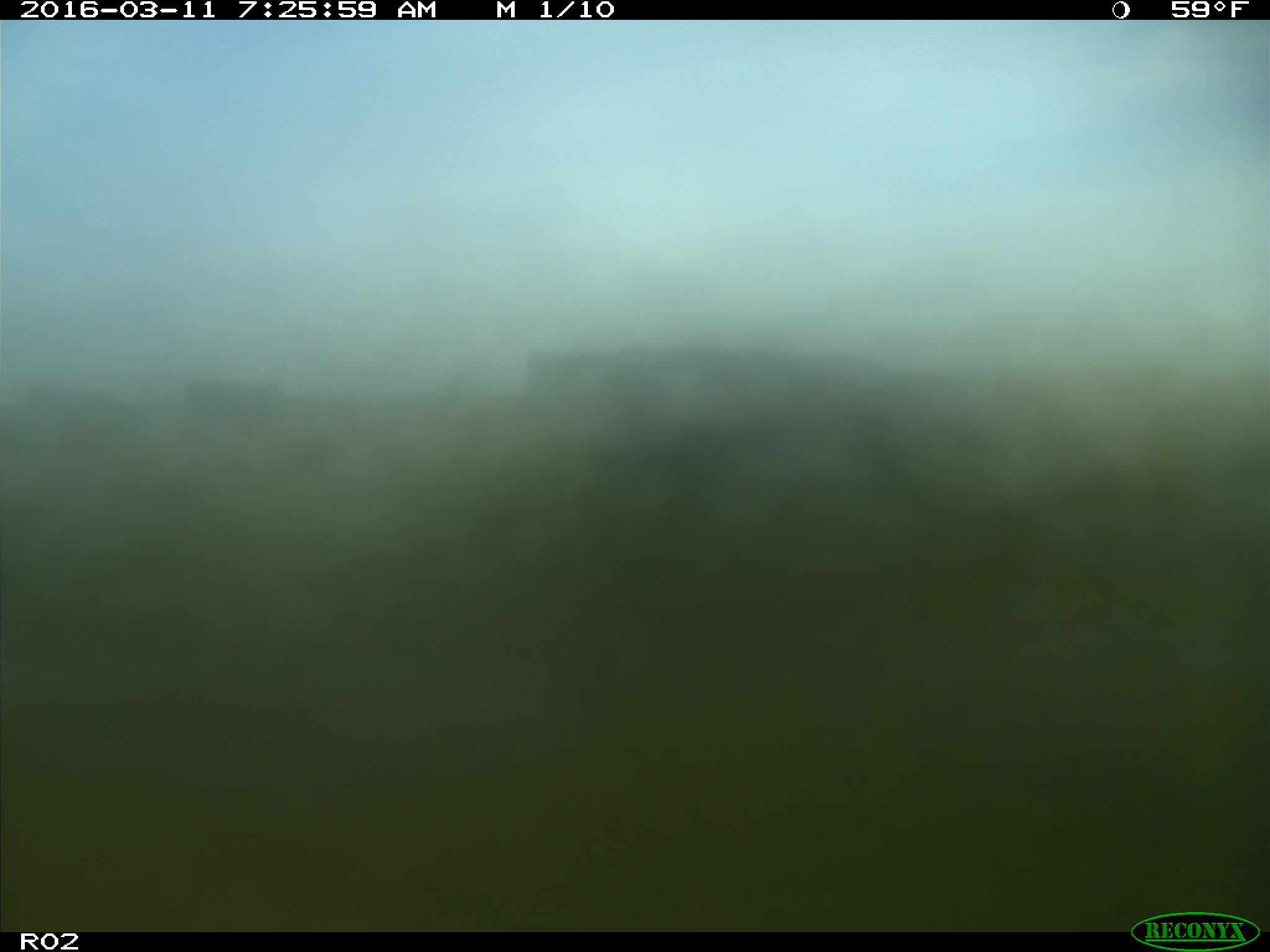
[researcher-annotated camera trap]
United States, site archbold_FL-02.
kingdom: Animalia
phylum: Chordata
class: Mammalia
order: Artiodactyla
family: Bovidae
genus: Bos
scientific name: Bos taurus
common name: domestic cow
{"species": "Bos taurus (domestic cow)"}